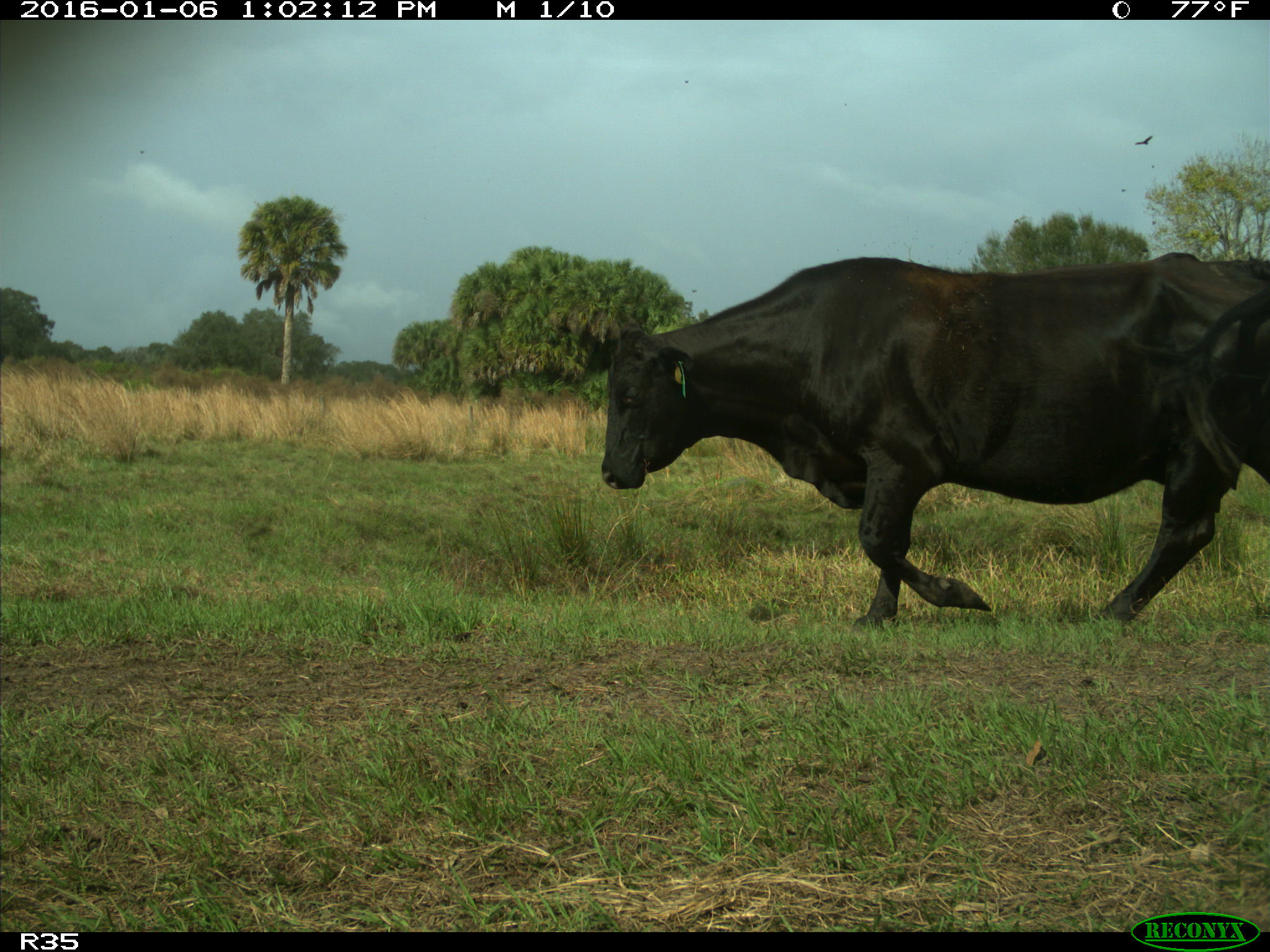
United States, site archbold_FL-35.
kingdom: Animalia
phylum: Chordata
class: Mammalia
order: Artiodactyla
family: Bovidae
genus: Bos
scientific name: Bos taurus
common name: domestic cow